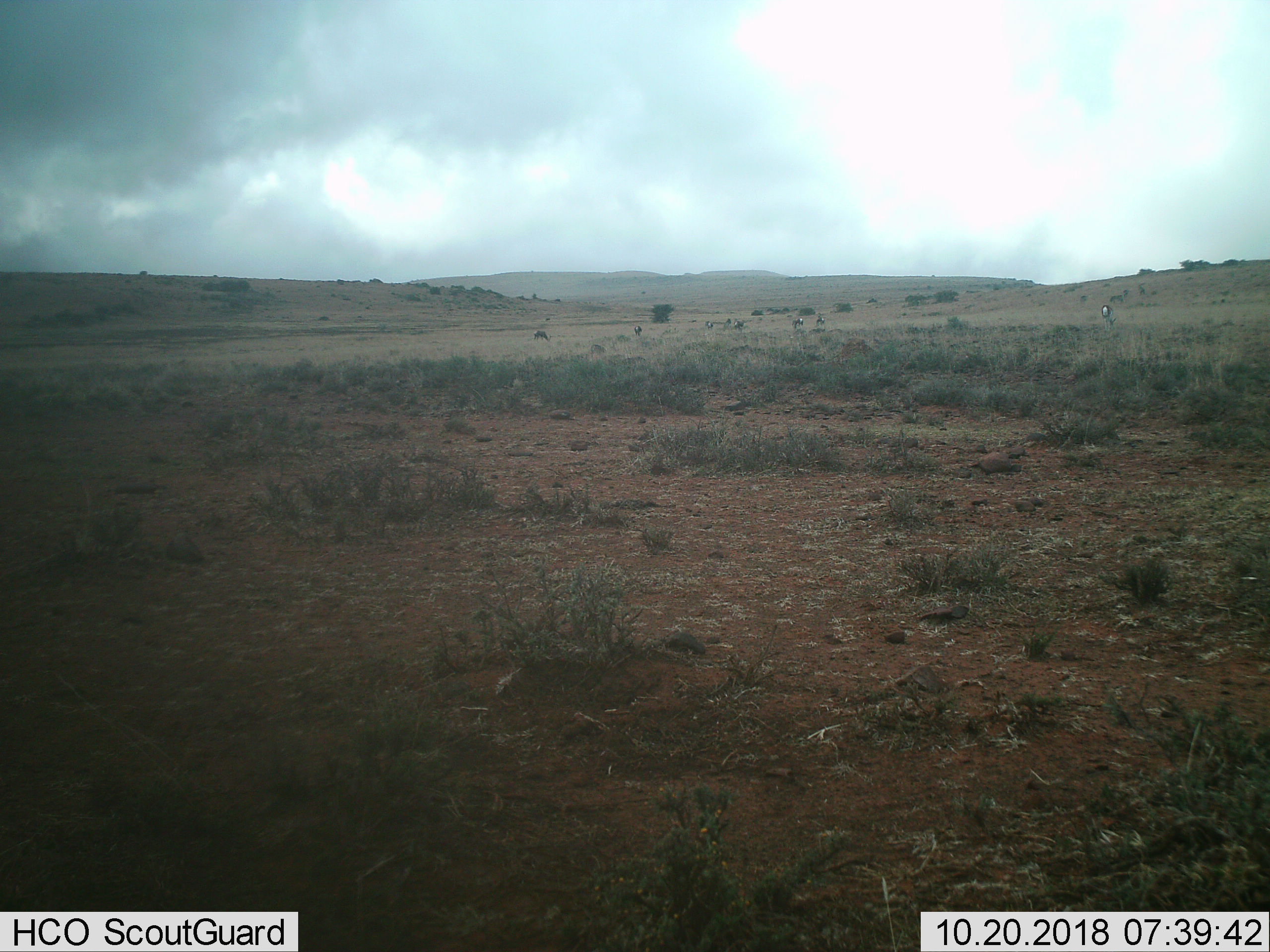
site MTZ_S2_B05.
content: unidentified animal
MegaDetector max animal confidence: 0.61